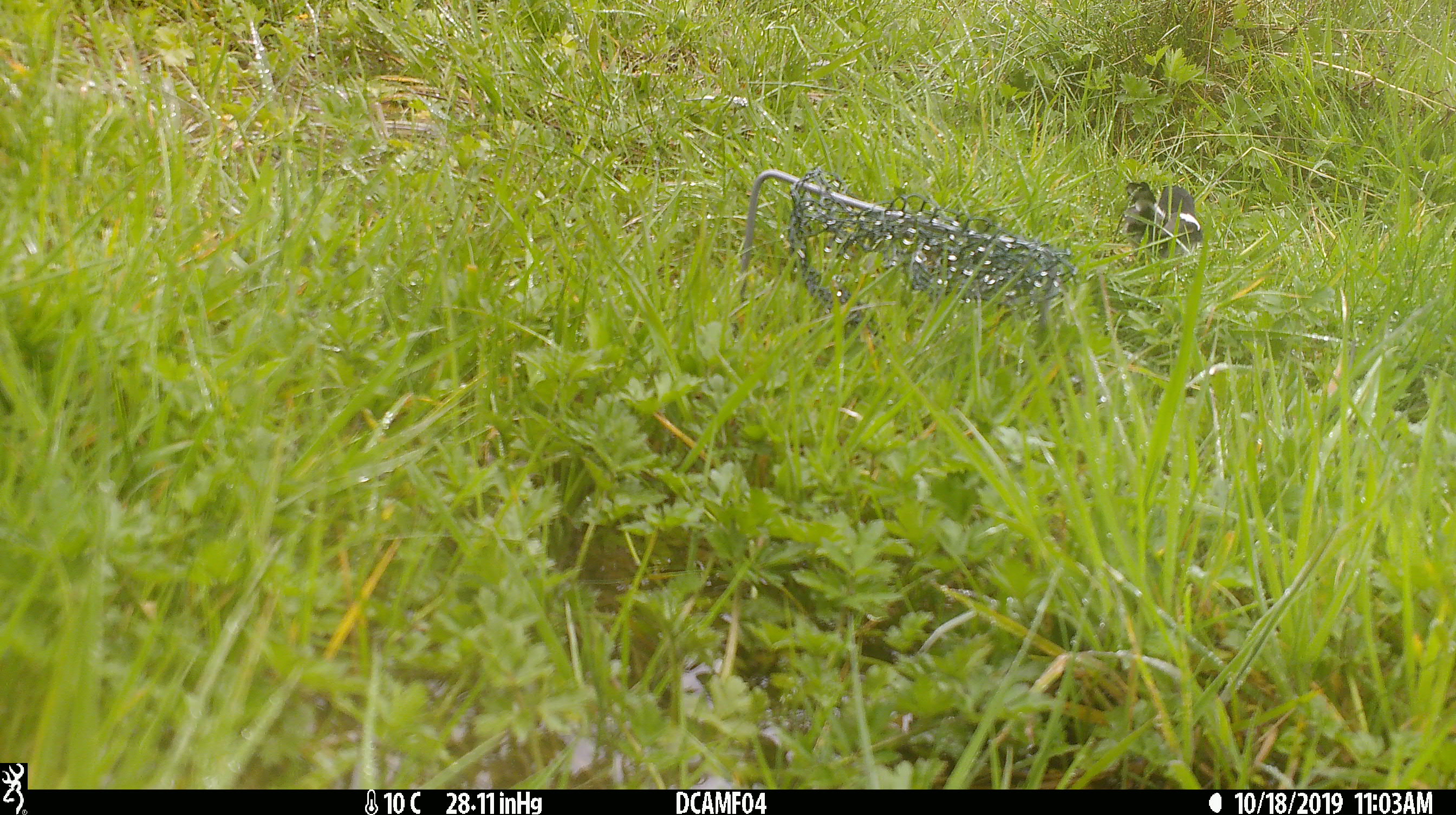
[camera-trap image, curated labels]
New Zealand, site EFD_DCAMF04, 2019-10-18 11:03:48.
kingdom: Animalia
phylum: Chordata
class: Aves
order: Passeriformes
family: Petroicidae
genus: Petroica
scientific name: Petroica macrocephala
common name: tomtit